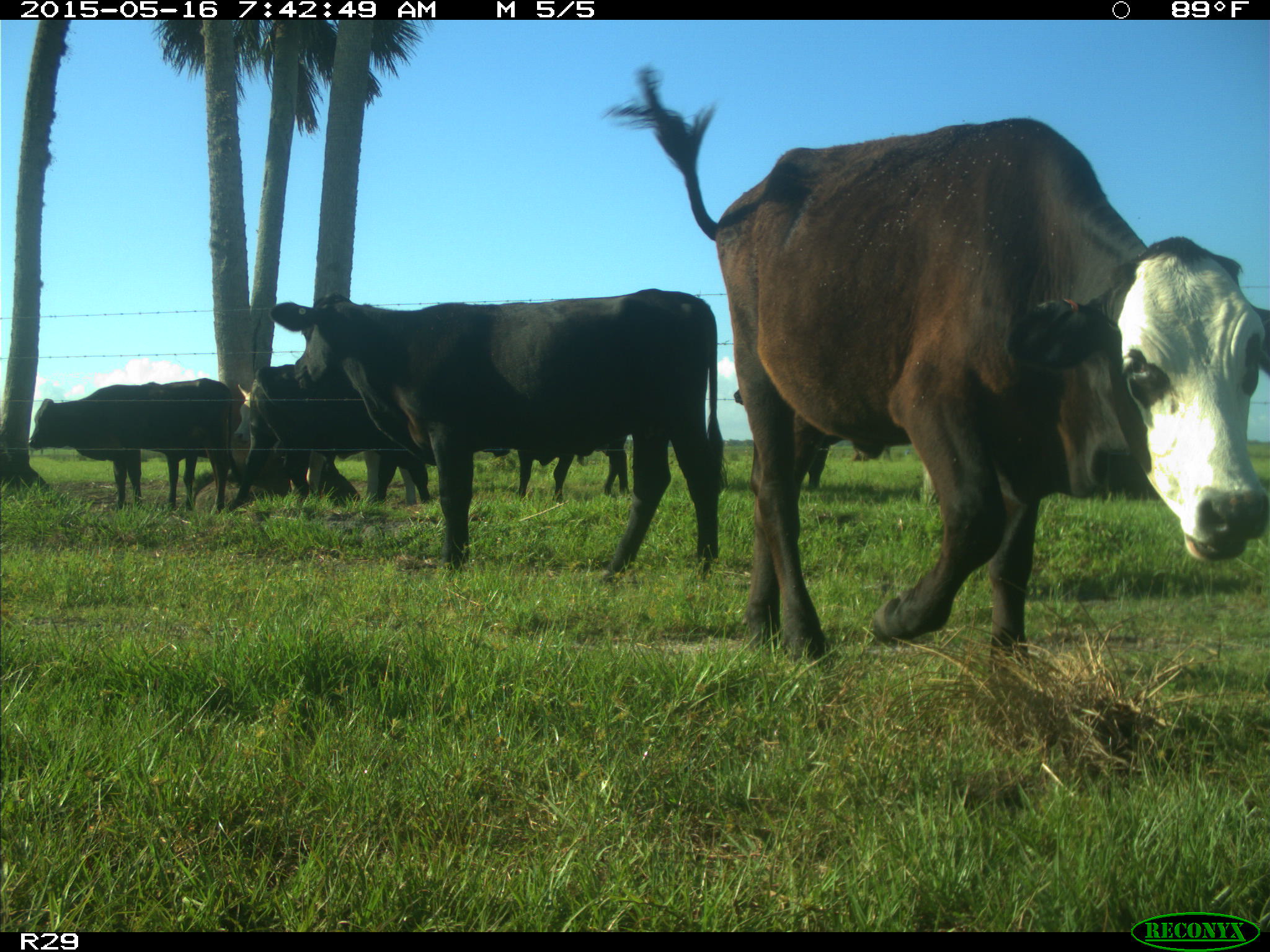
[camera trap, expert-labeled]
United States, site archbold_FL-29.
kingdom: Animalia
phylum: Chordata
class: Mammalia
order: Artiodactyla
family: Bovidae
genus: Bos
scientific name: Bos taurus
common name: domestic cow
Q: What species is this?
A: Bos taurus (domestic cow).